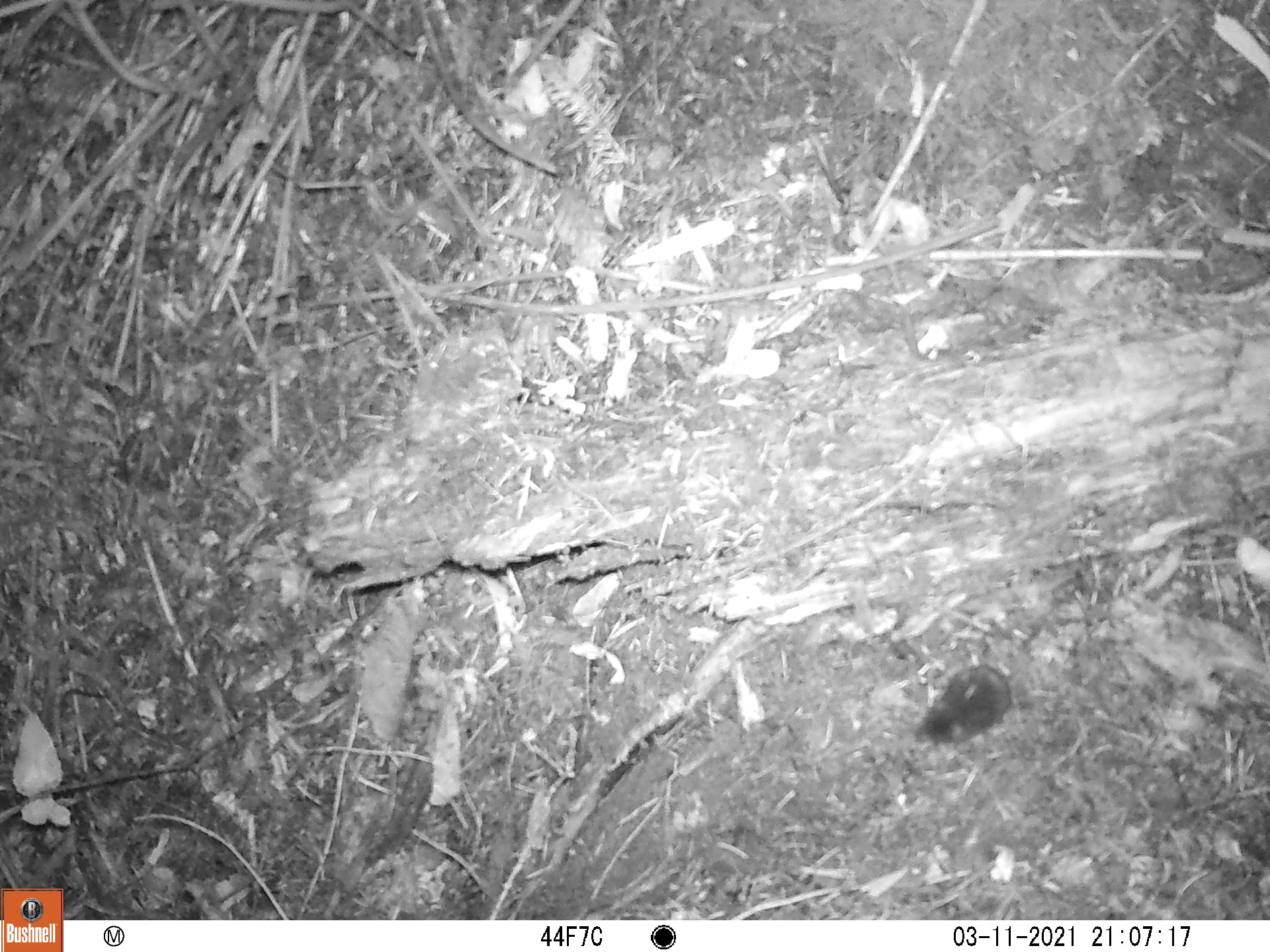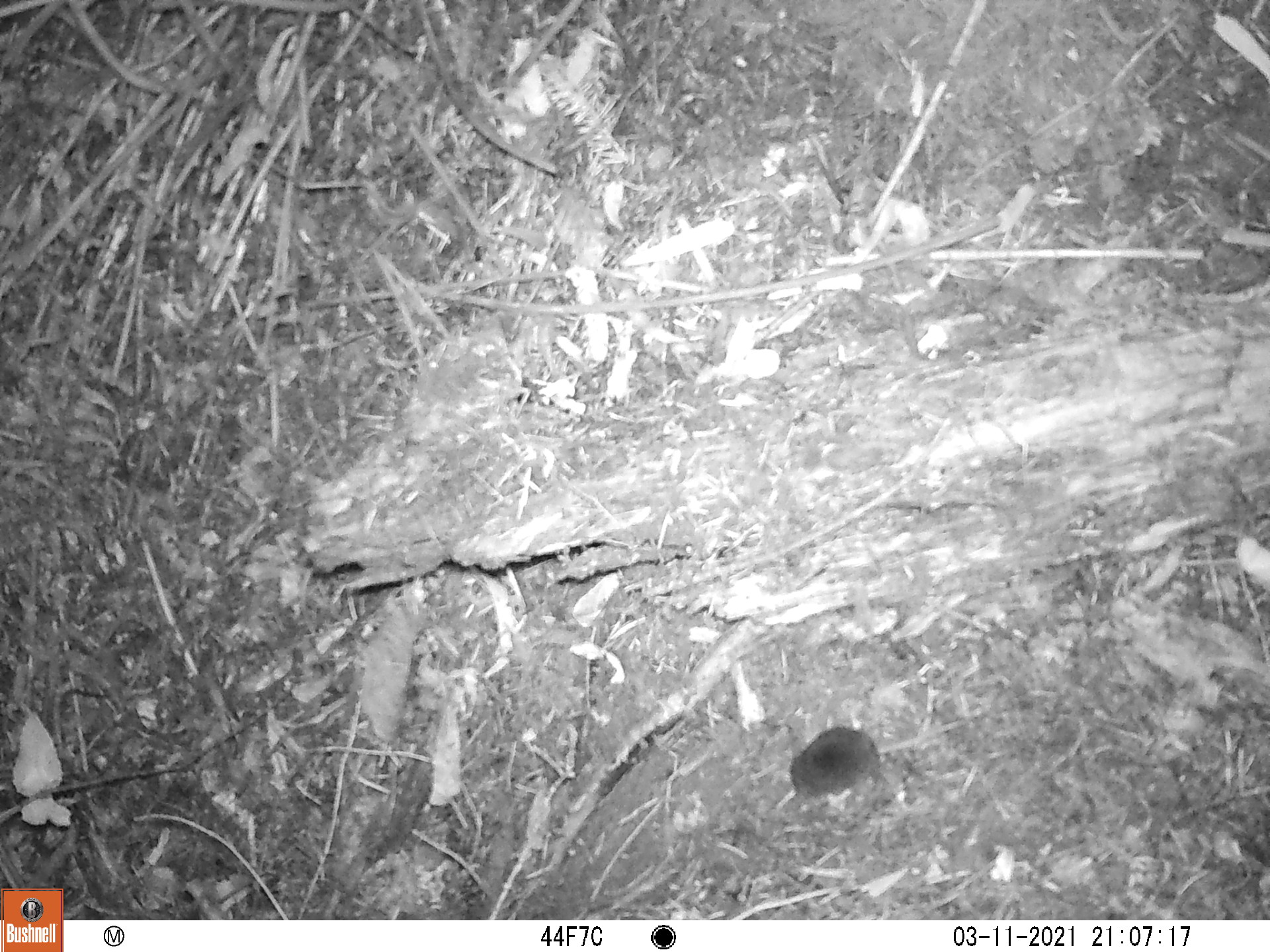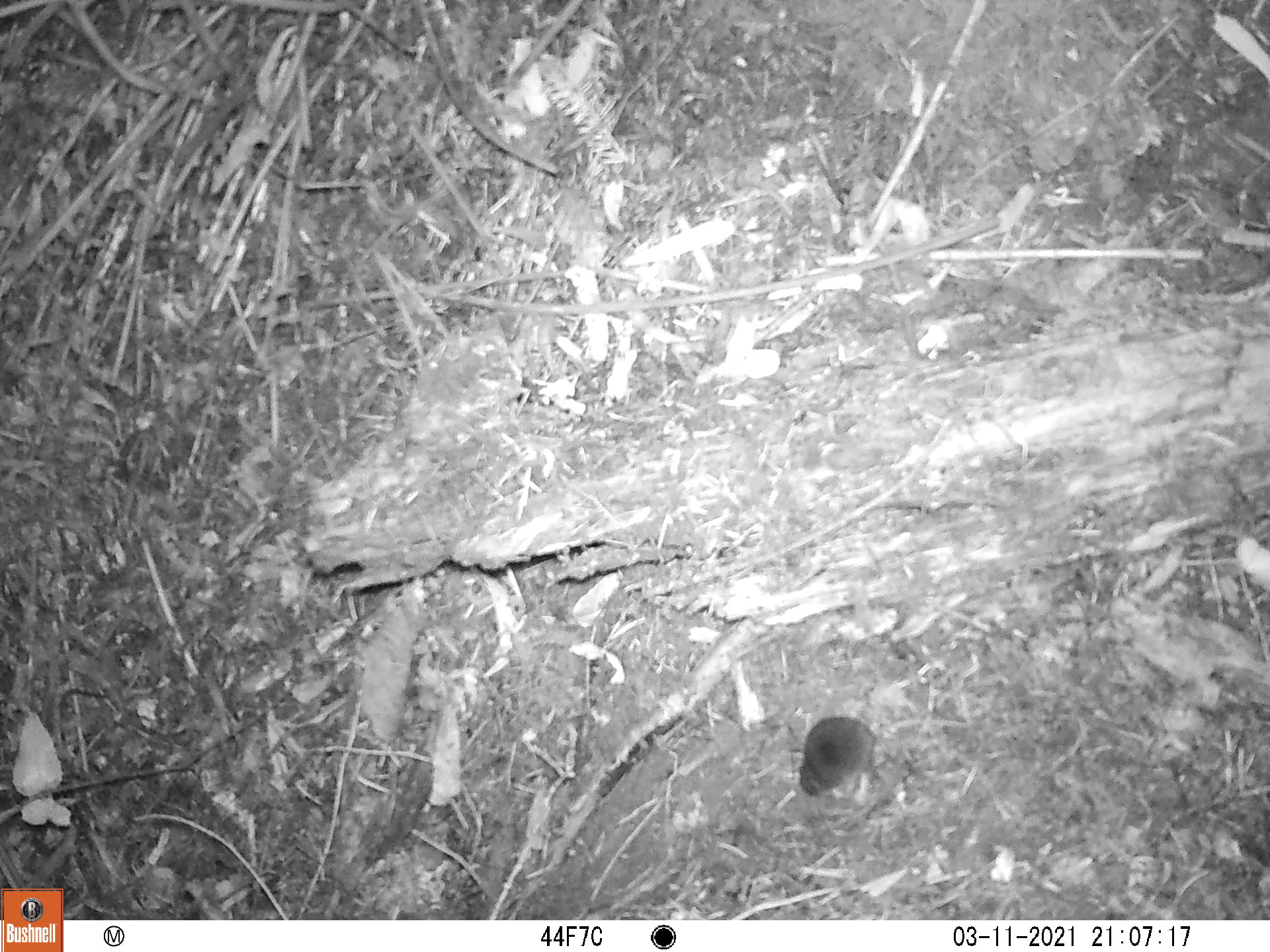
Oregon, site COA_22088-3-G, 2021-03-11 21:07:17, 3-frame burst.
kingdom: Animalia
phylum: Chordata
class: Mammalia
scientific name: Mammalia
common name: small mammal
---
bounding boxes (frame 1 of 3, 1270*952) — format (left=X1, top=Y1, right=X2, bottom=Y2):
small mammal: (left=893, top=581, right=1123, bottom=782)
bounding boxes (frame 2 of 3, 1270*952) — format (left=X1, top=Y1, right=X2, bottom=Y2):
small mammal: (left=751, top=665, right=1035, bottom=834)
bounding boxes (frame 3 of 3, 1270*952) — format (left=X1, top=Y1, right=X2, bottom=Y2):
small mammal: (left=791, top=646, right=1011, bottom=844)